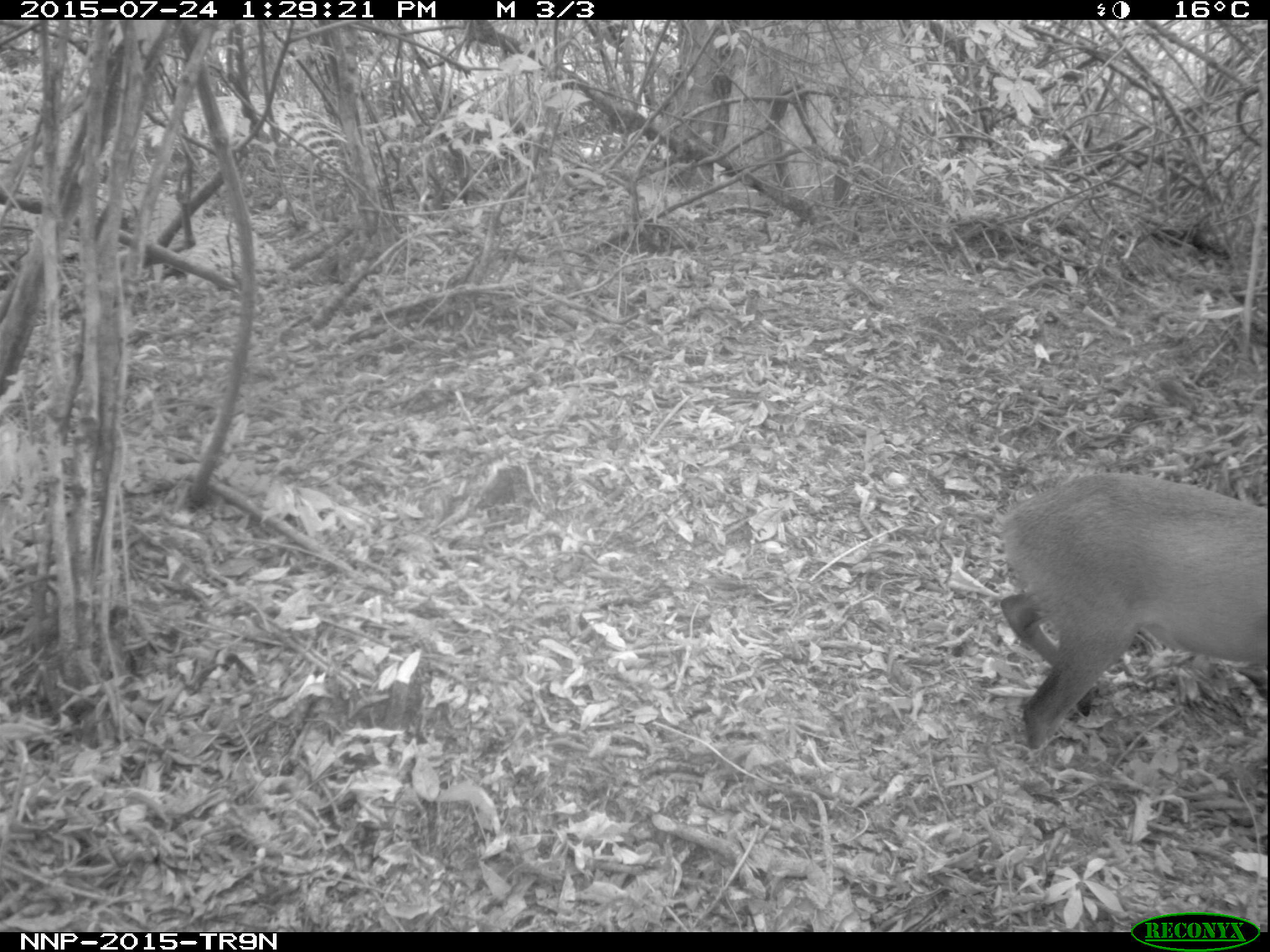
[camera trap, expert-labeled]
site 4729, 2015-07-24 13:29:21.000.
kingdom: Animalia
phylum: Chordata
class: Mammalia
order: Artiodactyla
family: Bovidae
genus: Cephalophus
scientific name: Cephalophus nigrifrons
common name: black-fronted duiker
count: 1